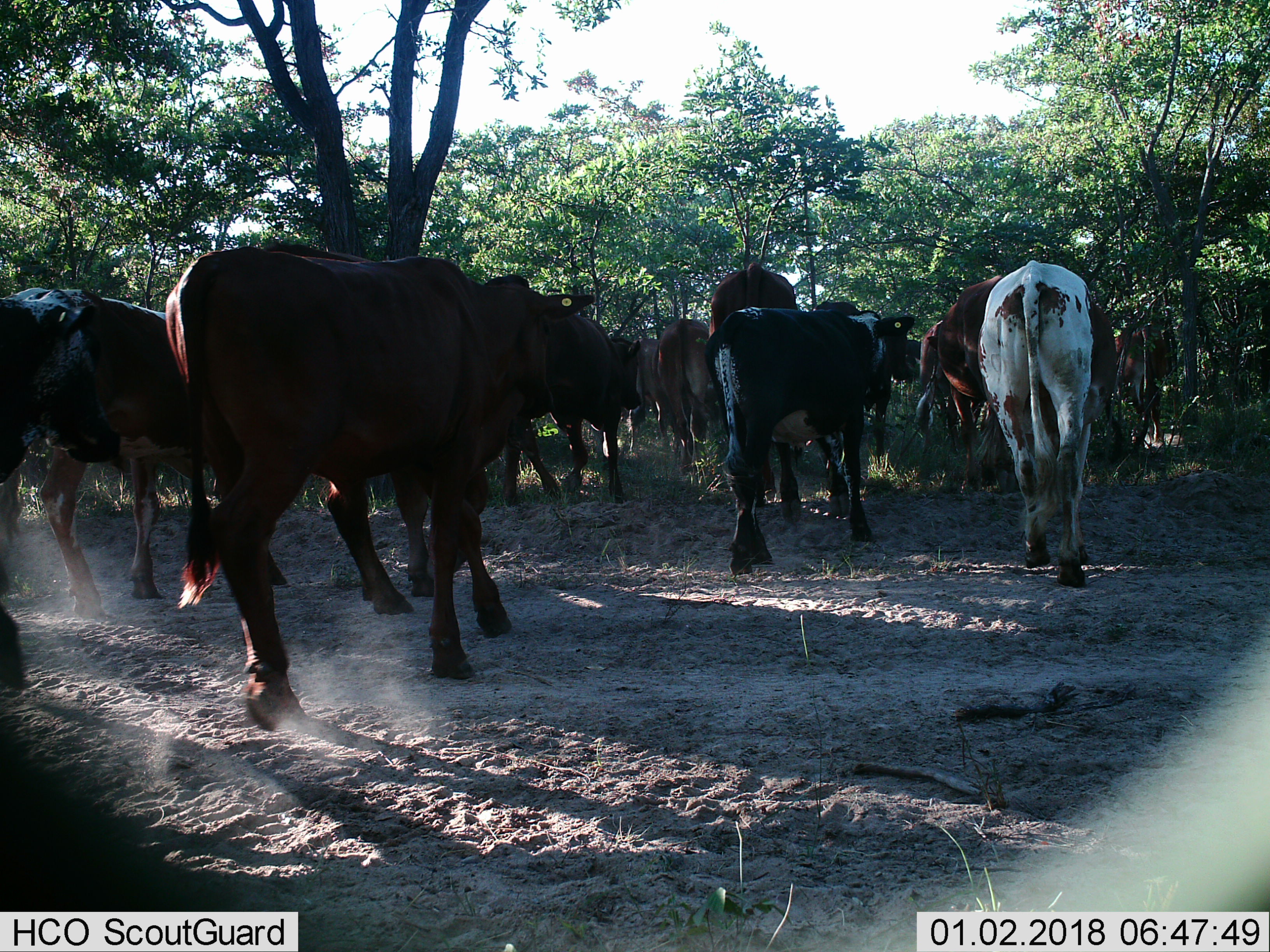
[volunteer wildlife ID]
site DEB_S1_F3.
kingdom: Animalia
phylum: Chordata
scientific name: Vertebrata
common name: domestic animal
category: domesticanimal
Domesticanimal (domestic animal) (Vertebrata), count 11-50. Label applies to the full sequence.